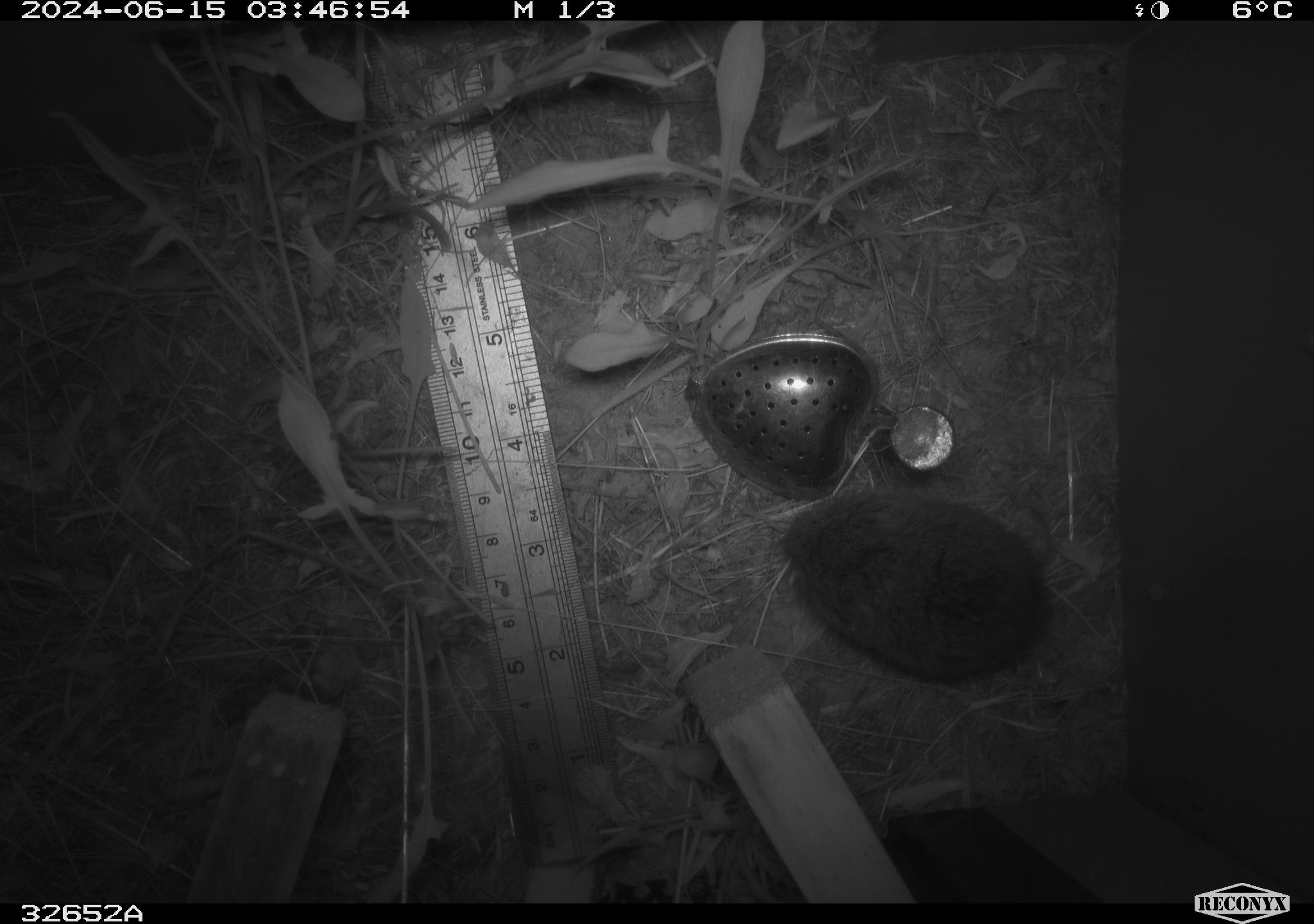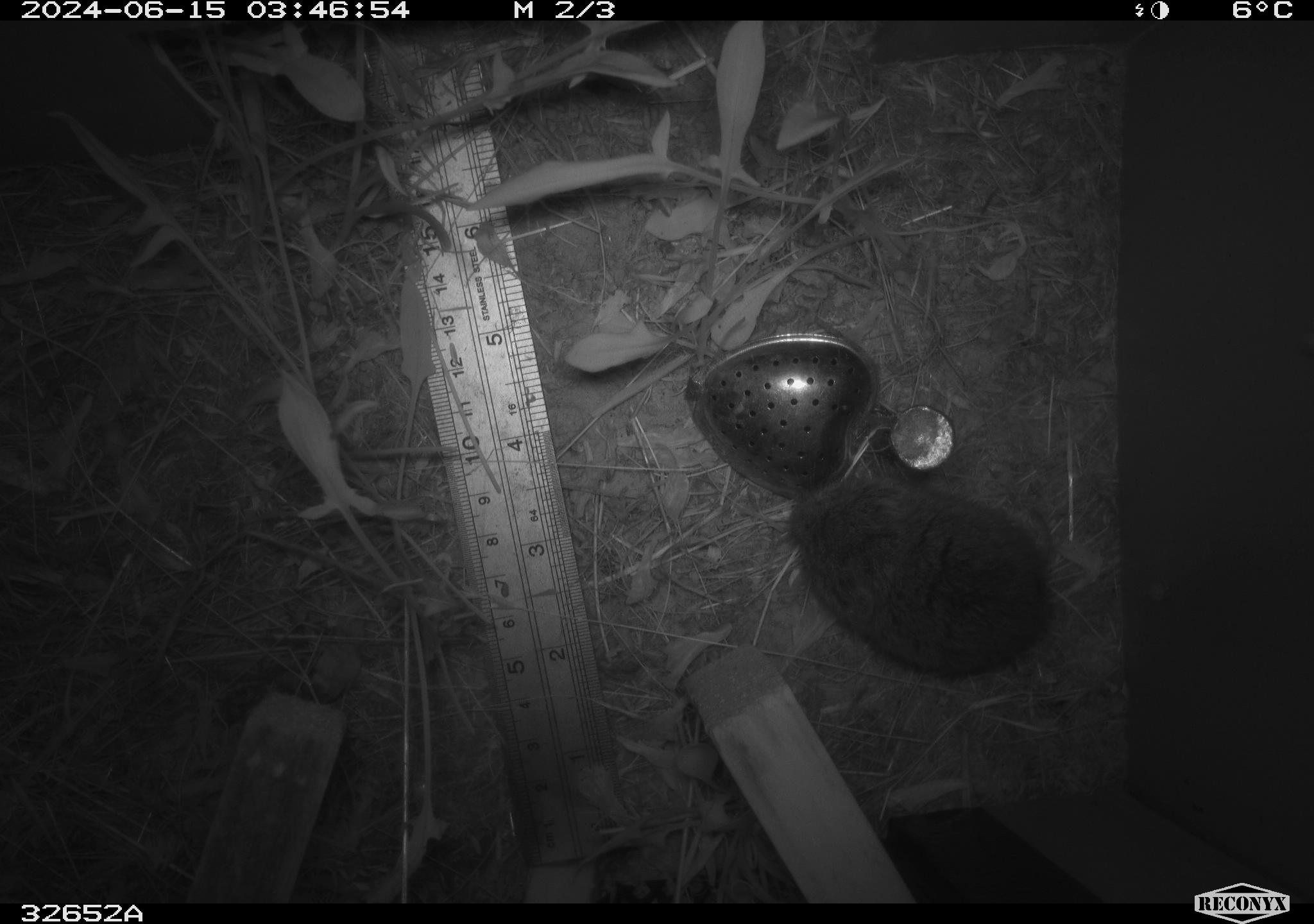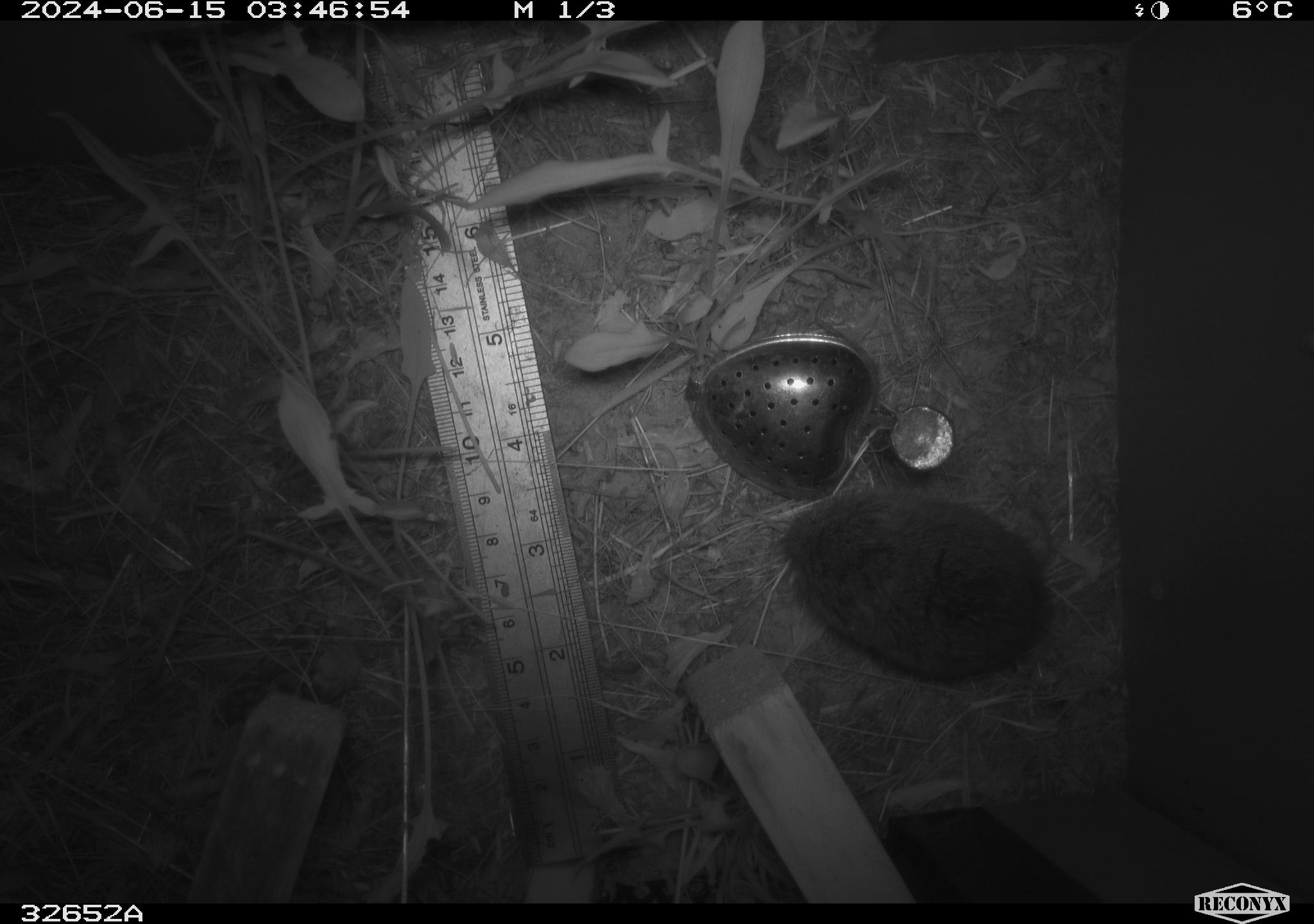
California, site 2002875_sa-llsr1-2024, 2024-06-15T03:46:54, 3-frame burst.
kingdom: Animalia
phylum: Chordata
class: Mammalia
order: Rodentia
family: Cricetidae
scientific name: Arvicolinae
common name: voles, lemmings, and muskrats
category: arvicolinae subfamily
Arvicolinae subfamily (voles, lemmings, and muskrats) (Arvicolinae).